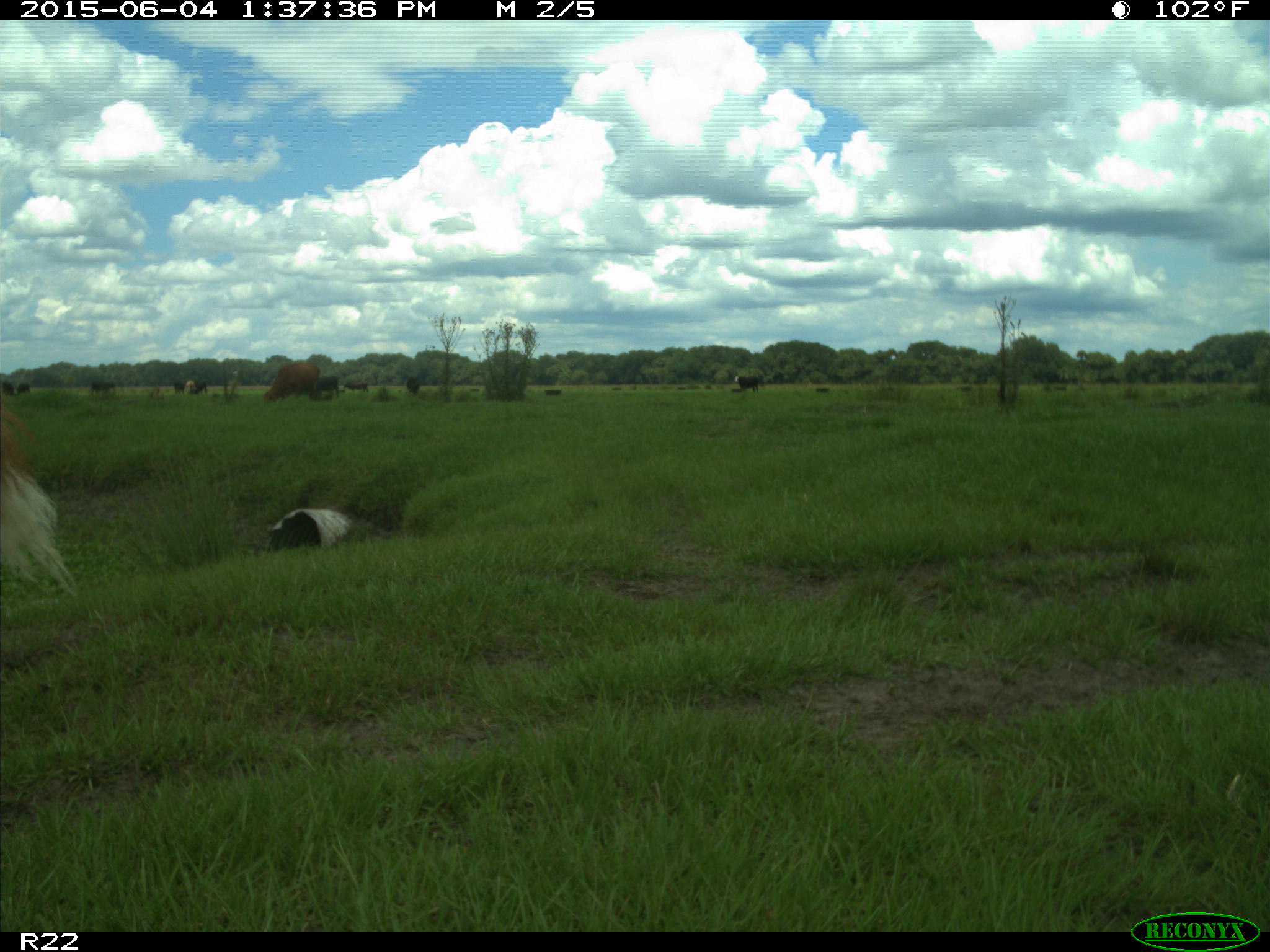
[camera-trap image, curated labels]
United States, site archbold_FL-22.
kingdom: Animalia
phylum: Chordata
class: Mammalia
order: Artiodactyla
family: Bovidae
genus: Bos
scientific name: Bos taurus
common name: domestic cow